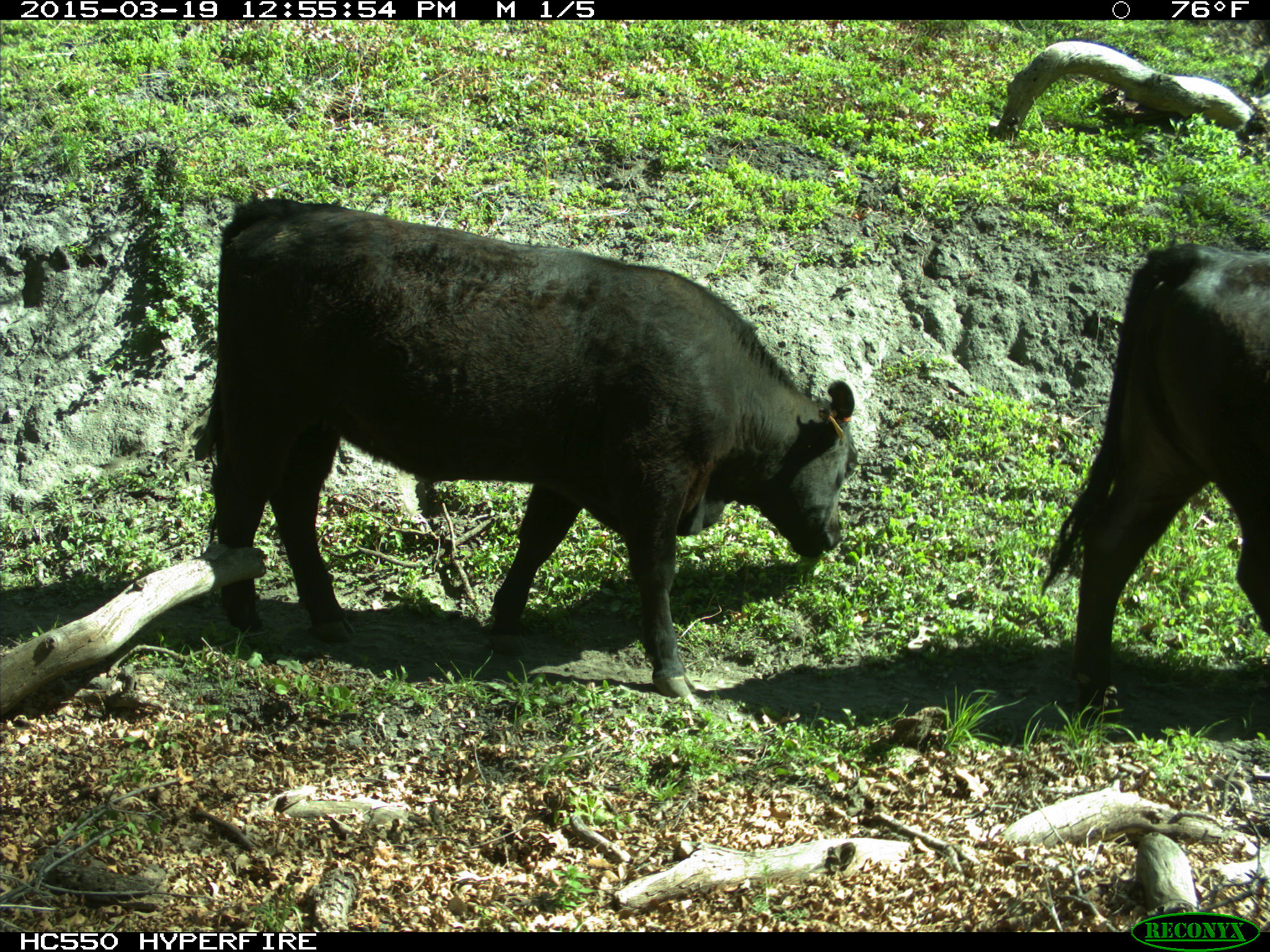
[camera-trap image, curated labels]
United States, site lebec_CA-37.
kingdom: Animalia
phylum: Chordata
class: Mammalia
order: Artiodactyla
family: Bovidae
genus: Bos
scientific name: Bos taurus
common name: domestic cow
Bos taurus (domestic cow).